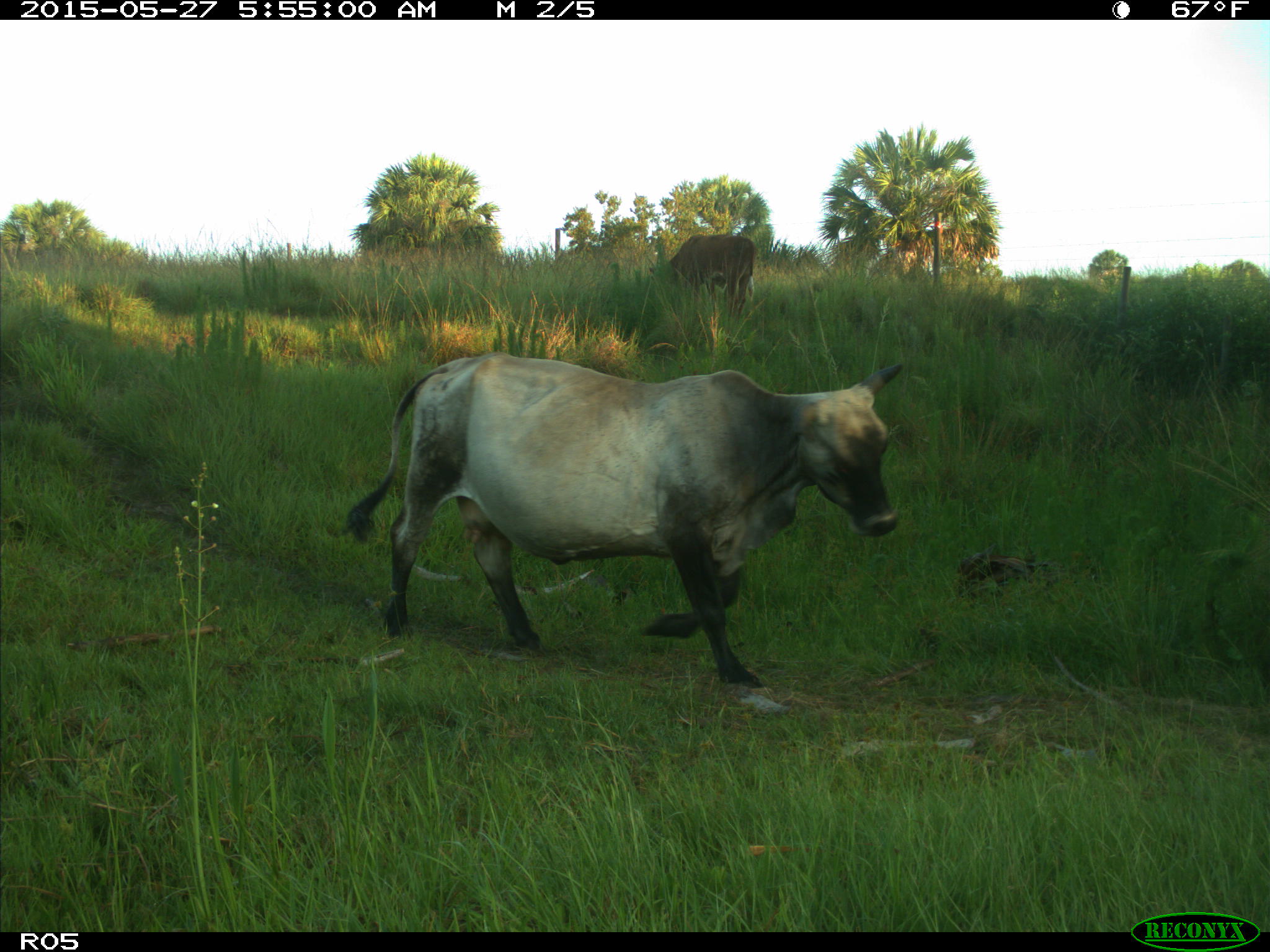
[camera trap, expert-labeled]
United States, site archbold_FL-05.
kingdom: Animalia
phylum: Chordata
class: Mammalia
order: Artiodactyla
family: Bovidae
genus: Bos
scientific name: Bos taurus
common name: domestic cow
Bos taurus (domestic cow).